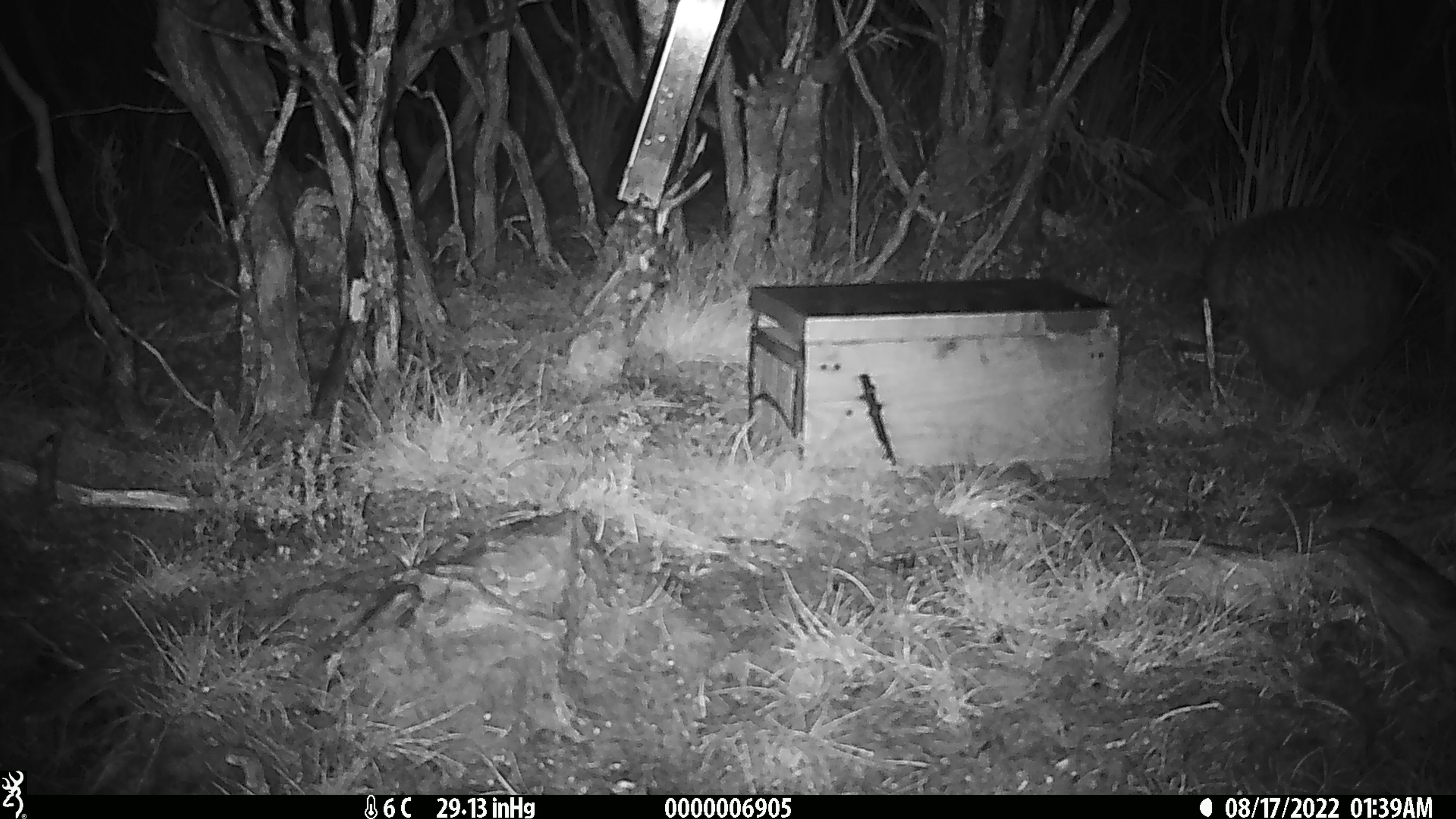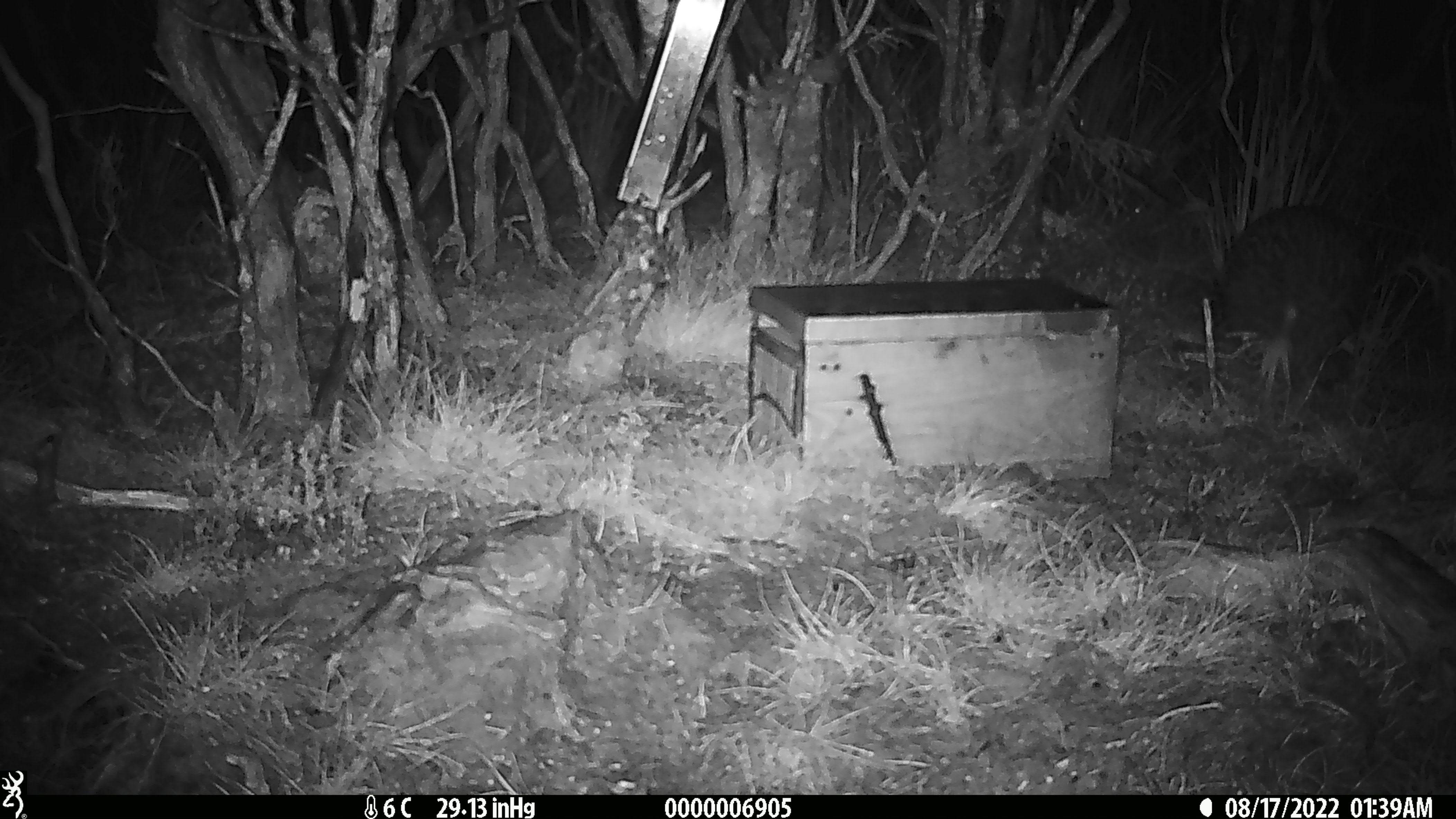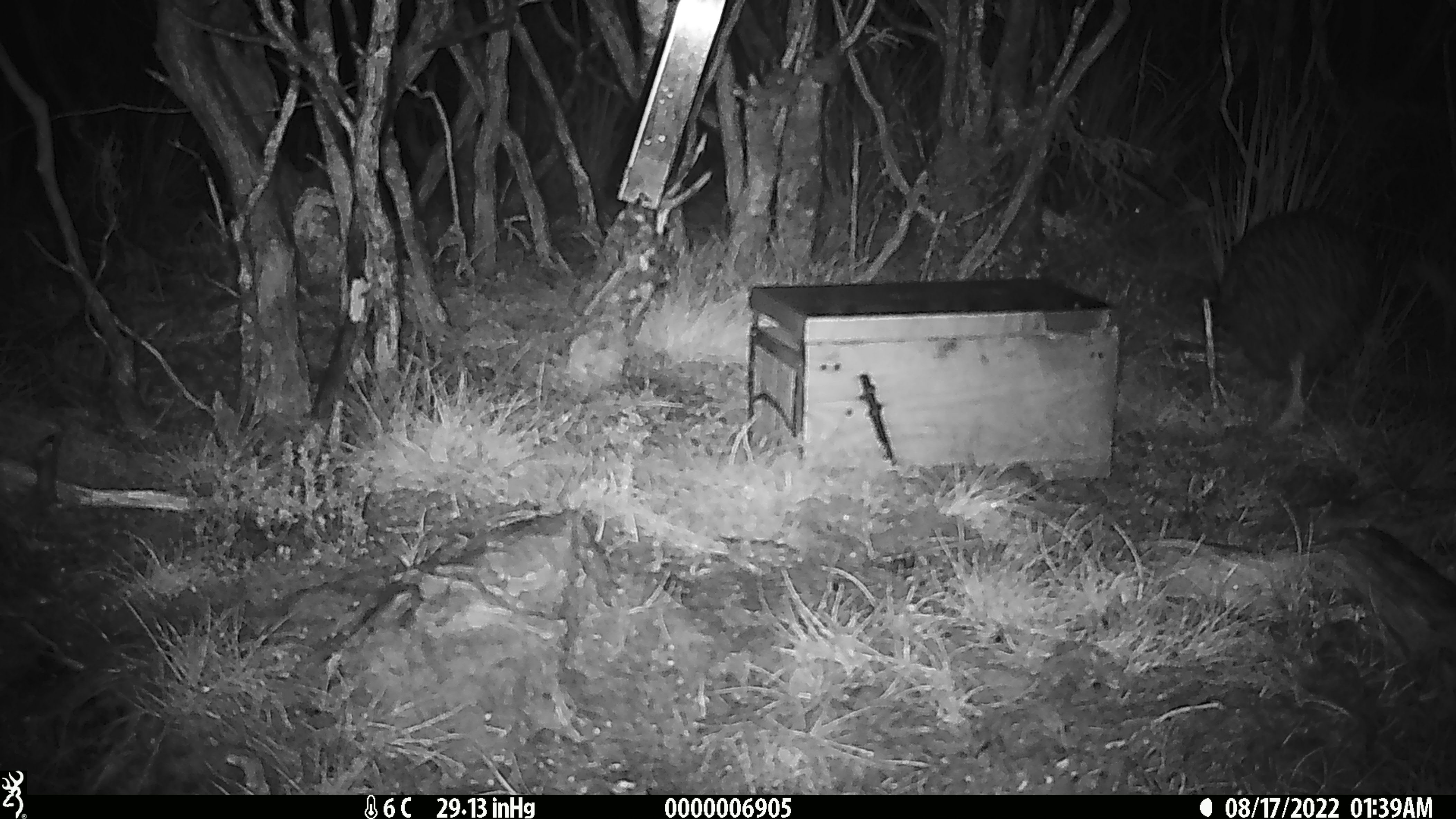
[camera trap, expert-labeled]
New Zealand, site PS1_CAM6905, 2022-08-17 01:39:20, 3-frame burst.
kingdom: Animalia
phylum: Chordata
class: Aves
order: Apterygiformes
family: Apterygidae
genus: Apteryx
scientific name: Apteryx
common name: kiwi